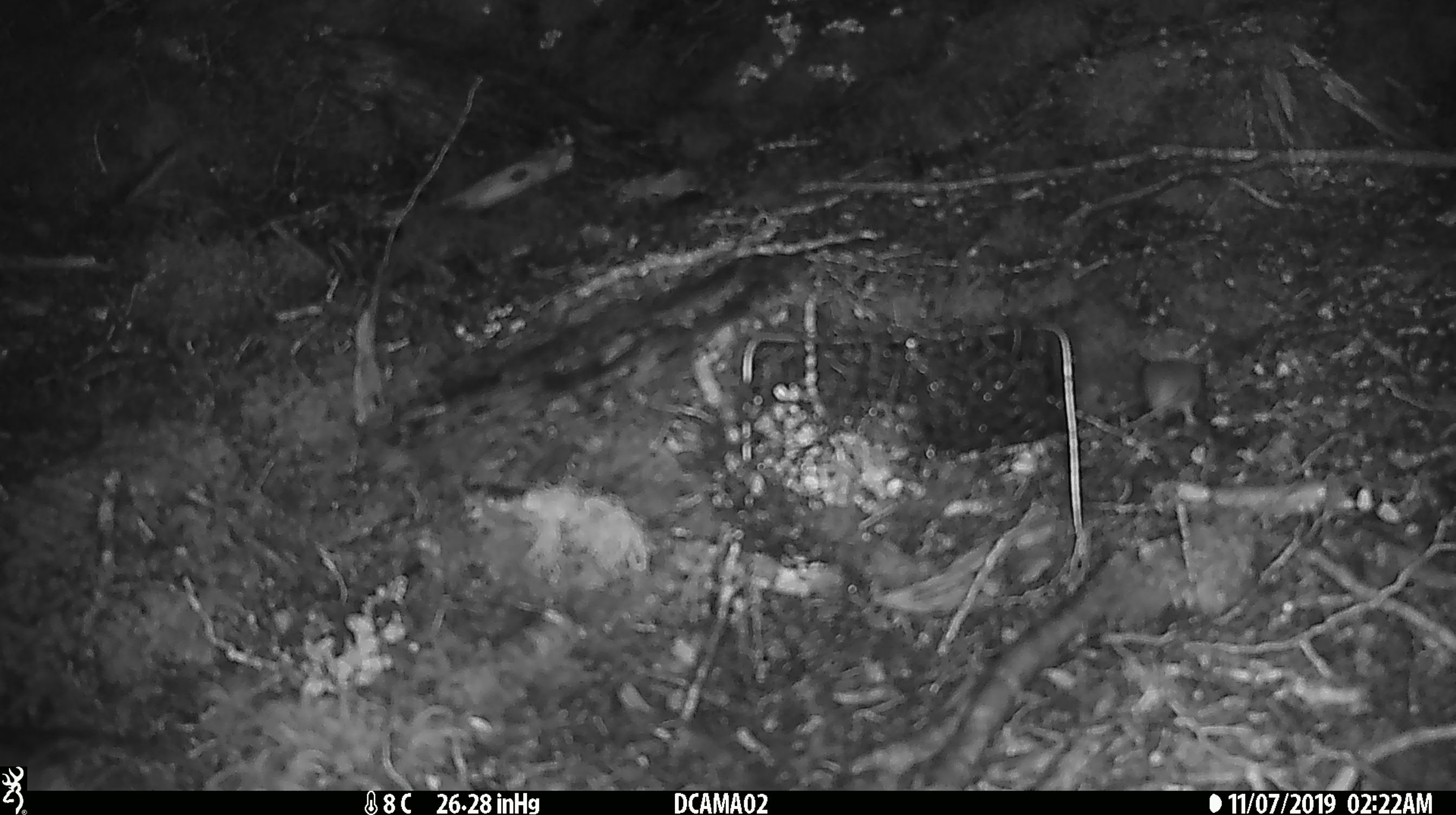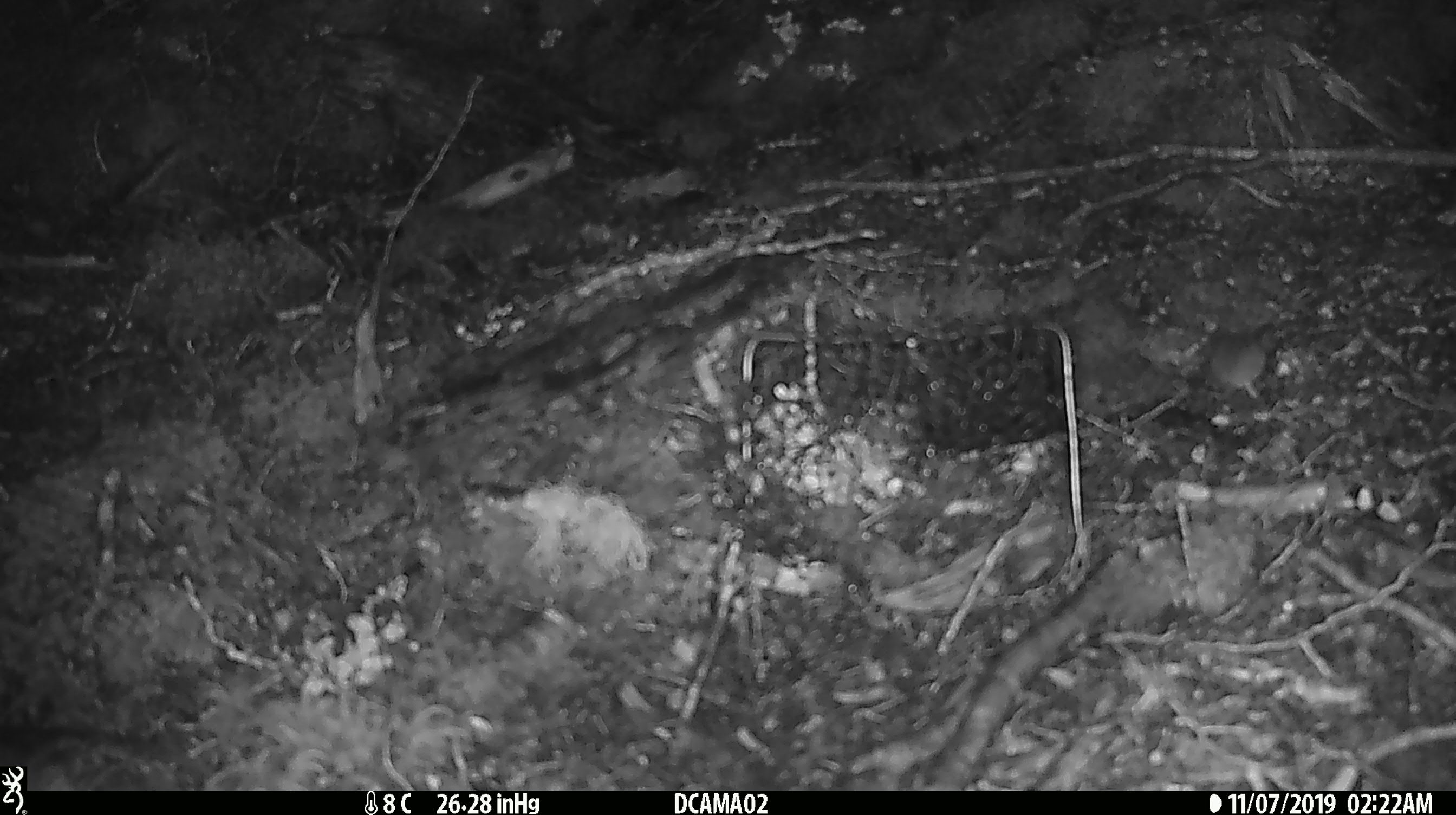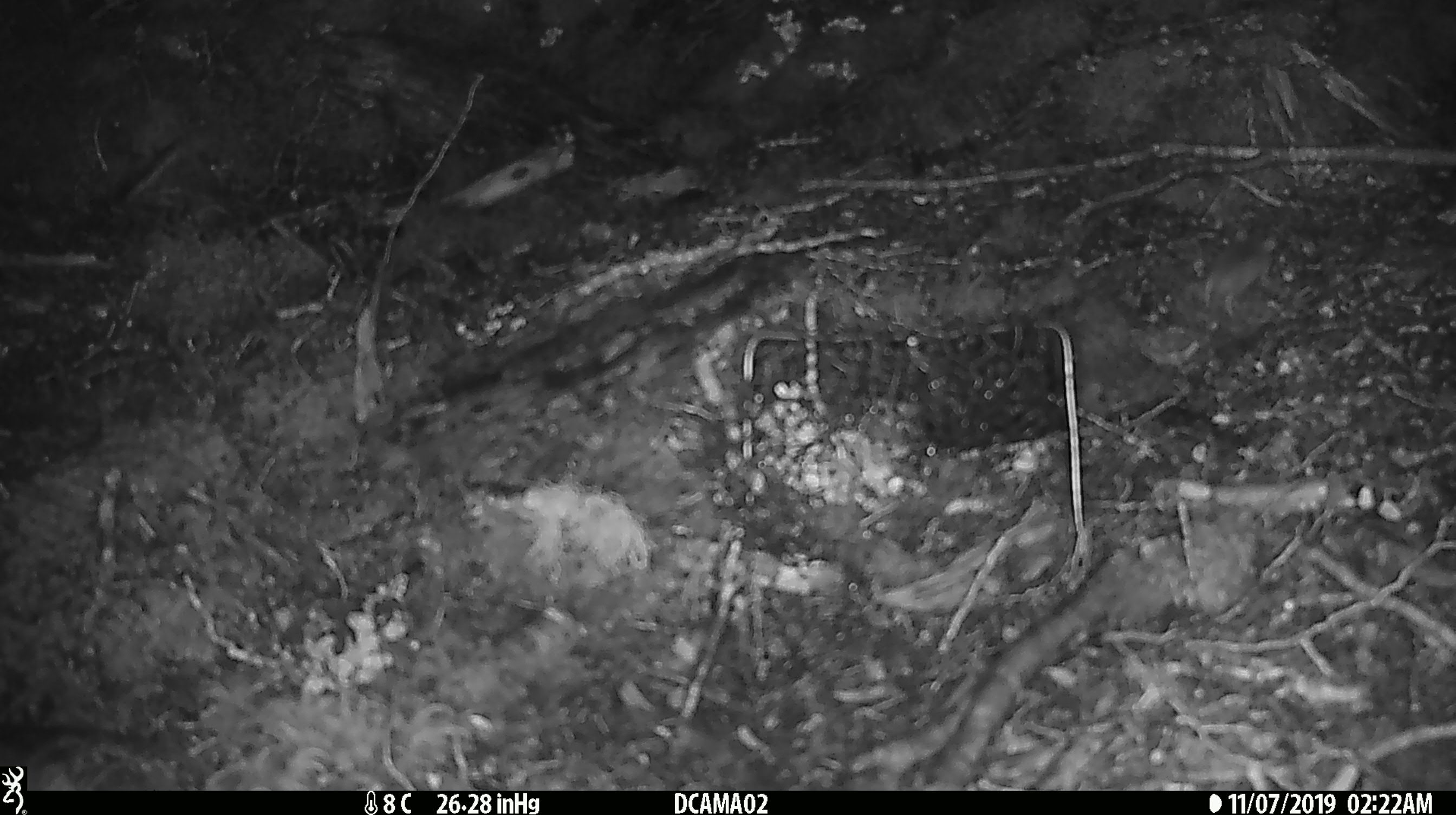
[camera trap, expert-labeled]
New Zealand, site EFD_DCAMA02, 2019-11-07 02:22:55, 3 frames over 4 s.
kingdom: Animalia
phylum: Chordata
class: Mammalia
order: Rodentia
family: Muridae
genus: Mus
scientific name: Mus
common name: mouse